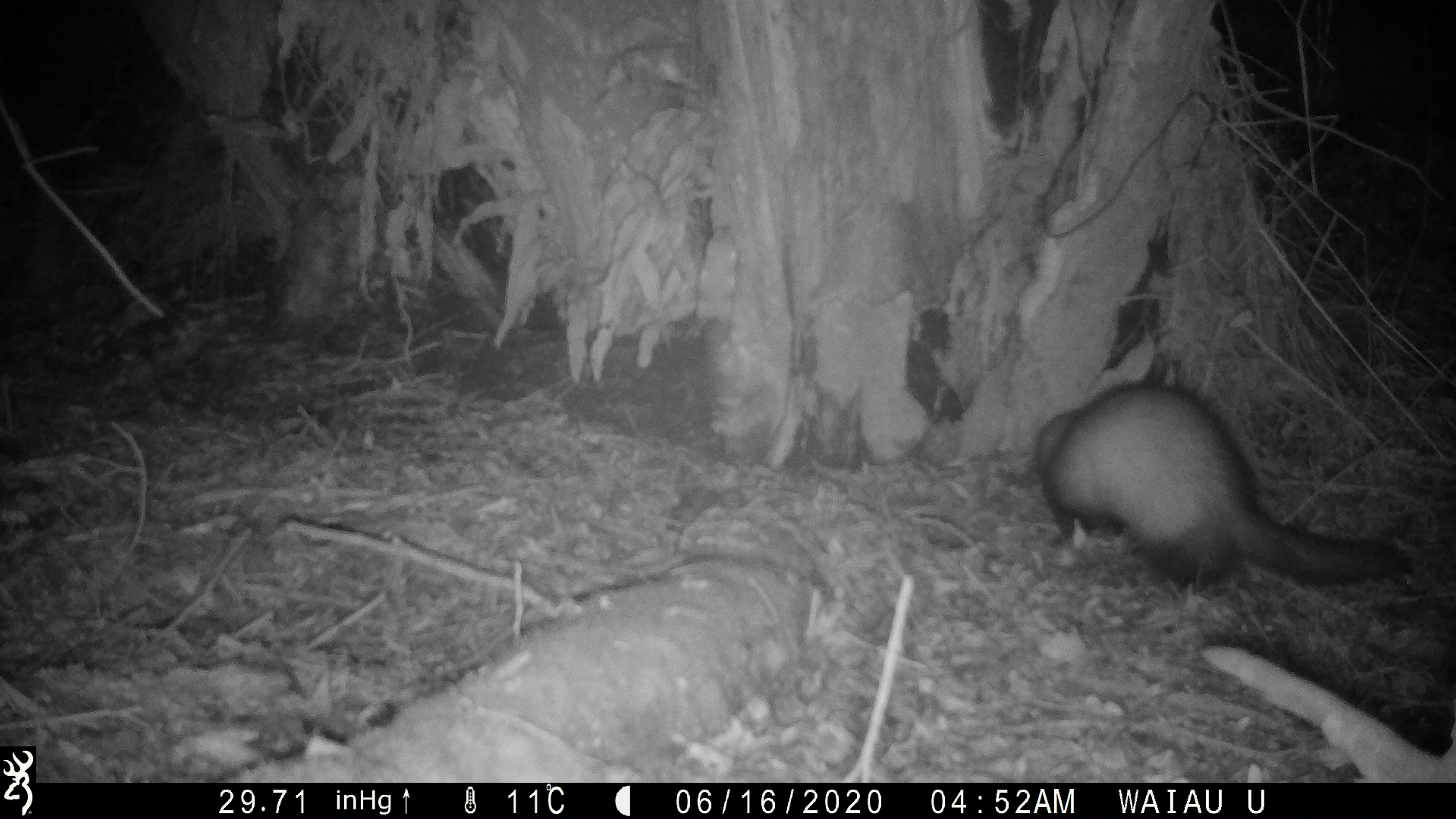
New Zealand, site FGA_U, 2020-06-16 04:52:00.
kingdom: Animalia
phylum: Chordata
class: Mammalia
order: Carnivora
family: Mustelidae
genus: Mustela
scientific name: Mustela furo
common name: ferret